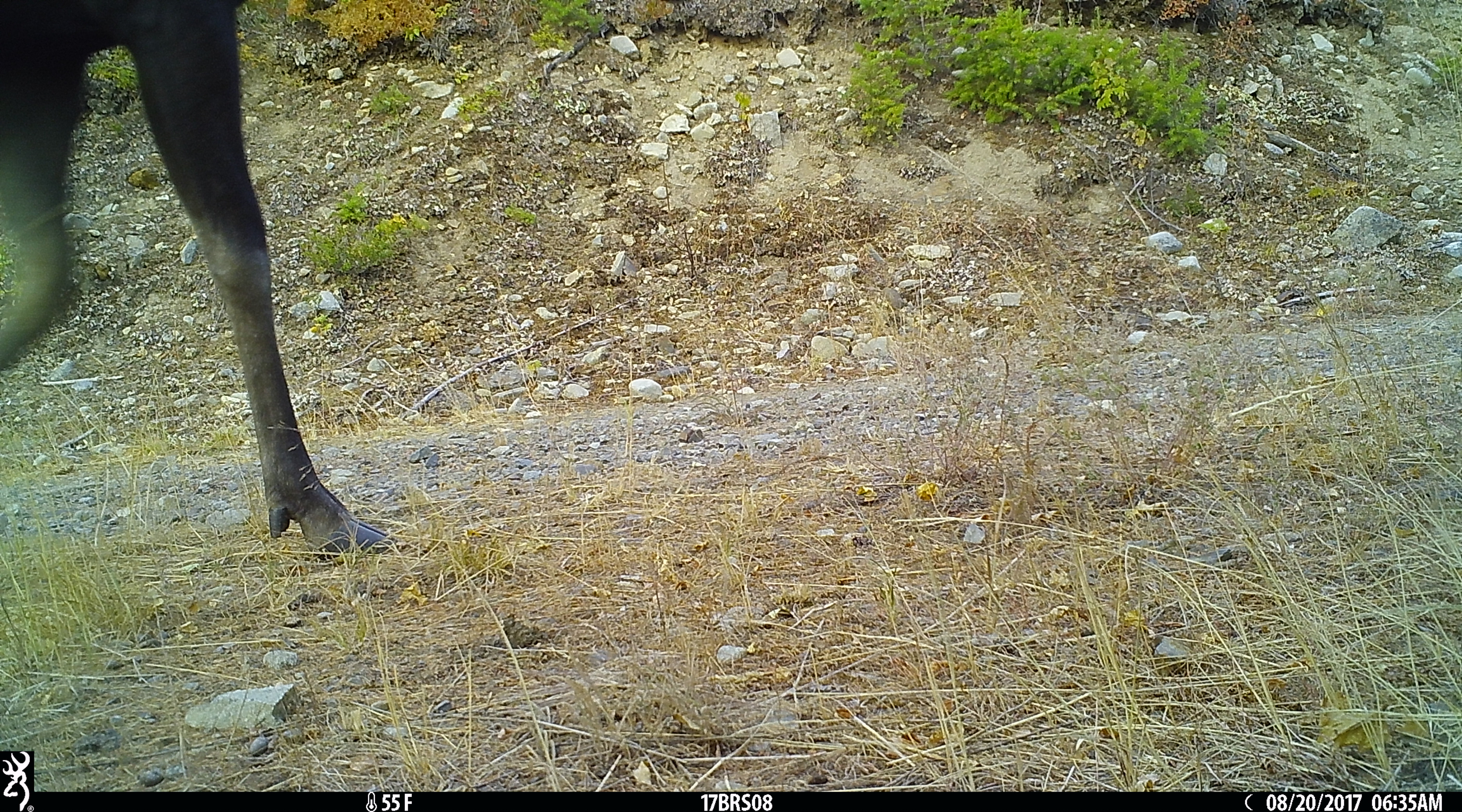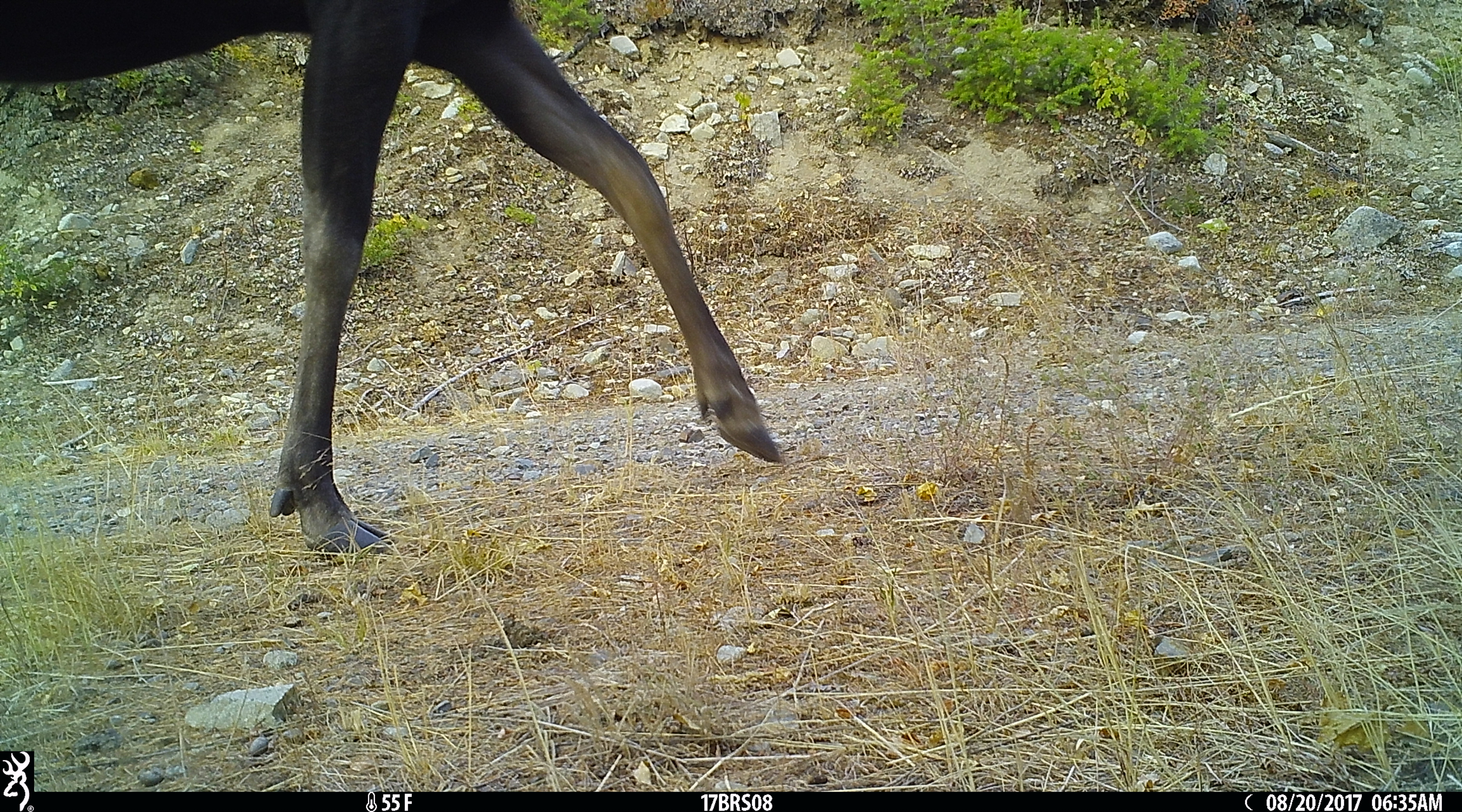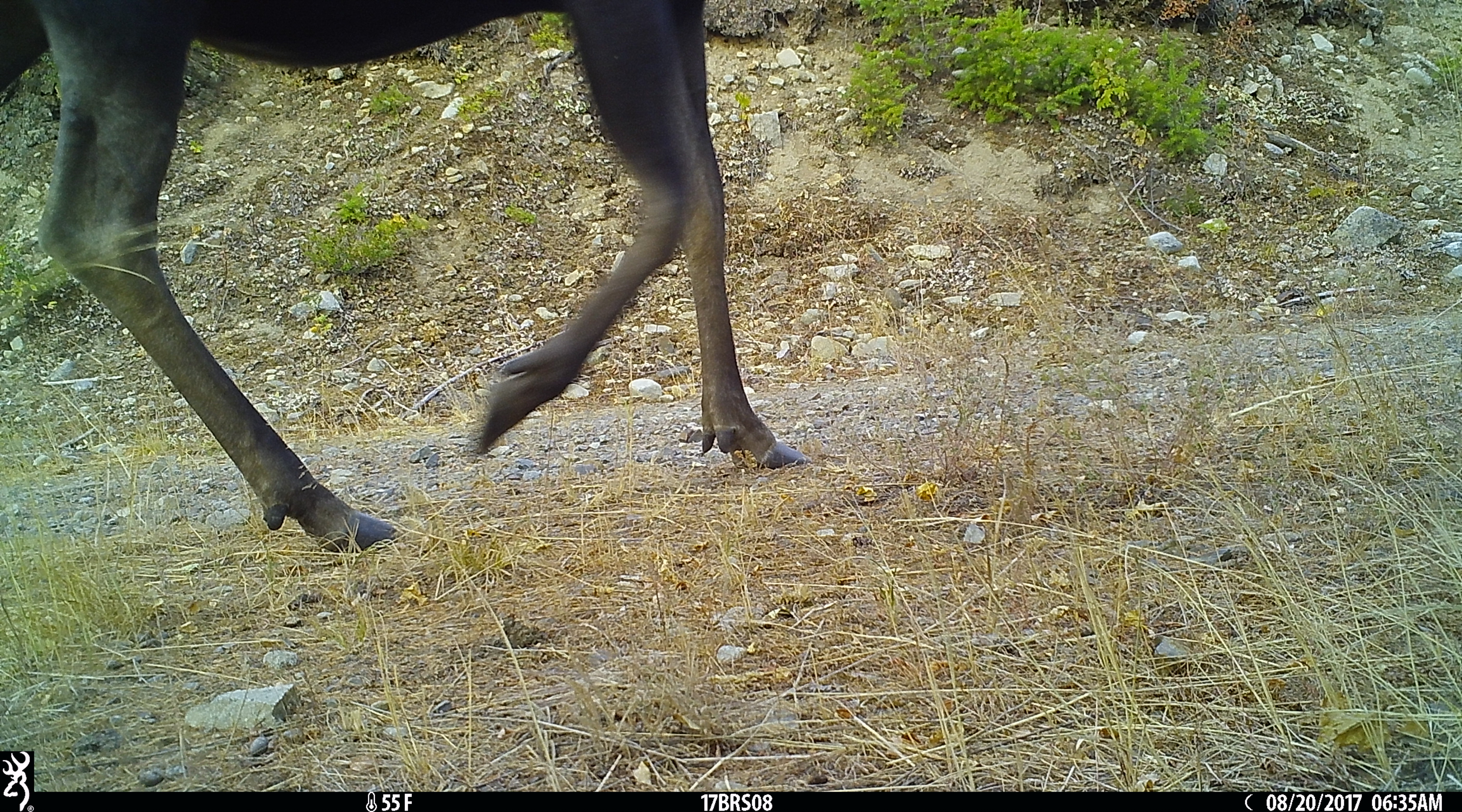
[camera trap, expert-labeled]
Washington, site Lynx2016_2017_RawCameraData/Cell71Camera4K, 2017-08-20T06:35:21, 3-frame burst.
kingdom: Animalia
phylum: Chordata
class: Mammalia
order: Artiodactyla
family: Cervidae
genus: Alces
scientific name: Alces alces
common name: moose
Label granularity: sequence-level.